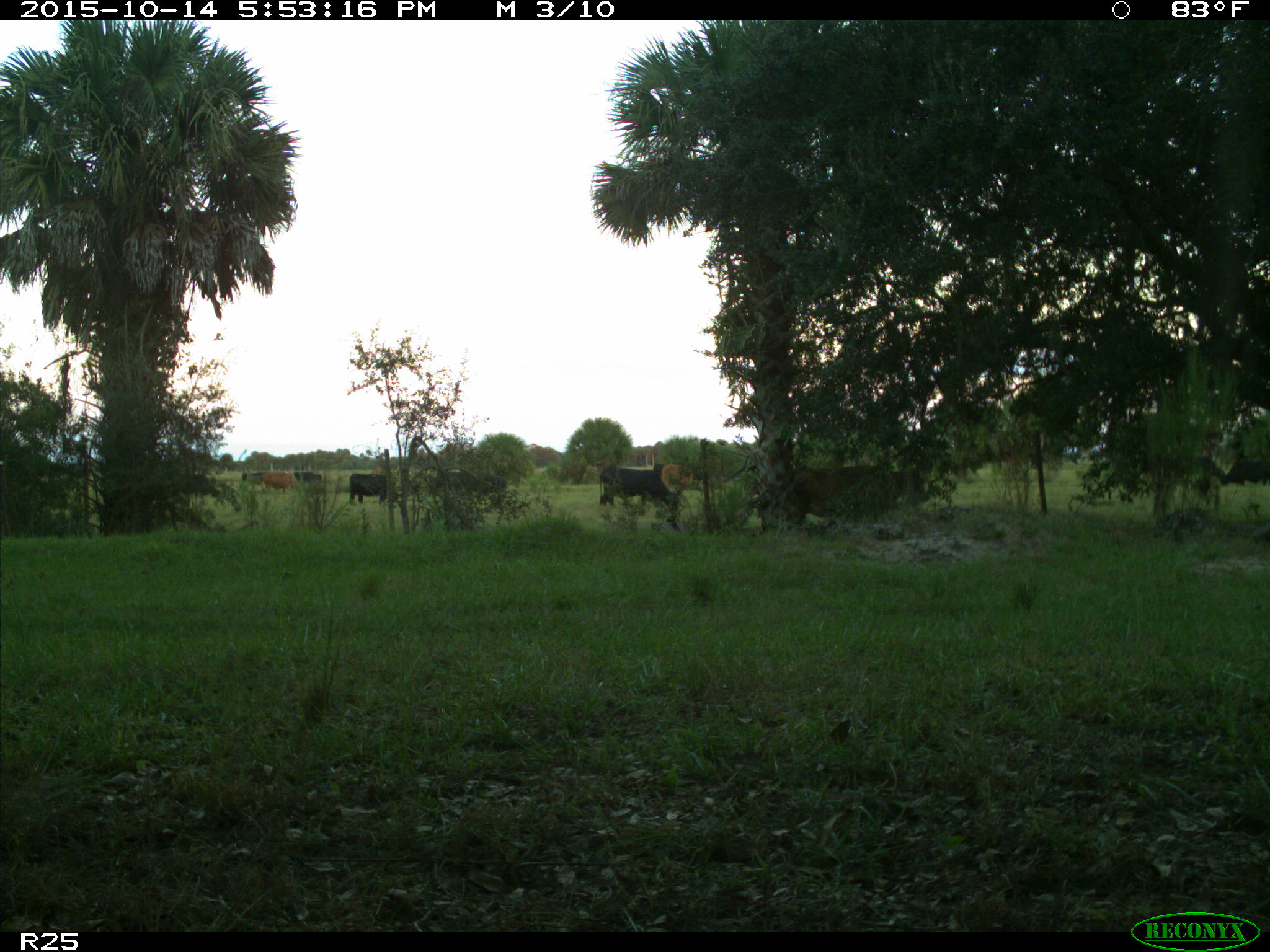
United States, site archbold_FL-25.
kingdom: Animalia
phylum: Chordata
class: Mammalia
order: Artiodactyla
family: Bovidae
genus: Bos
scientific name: Bos taurus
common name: domestic cow